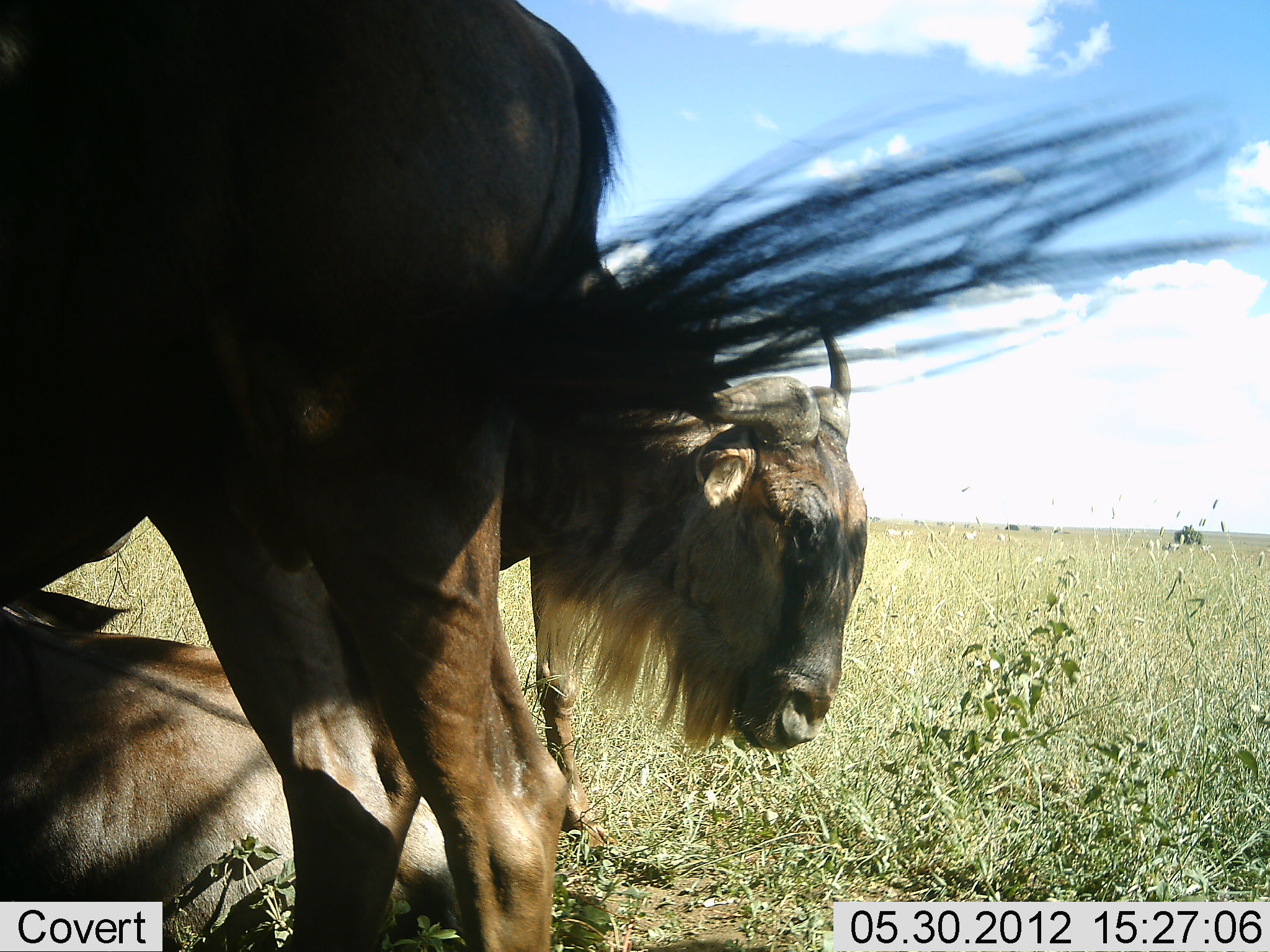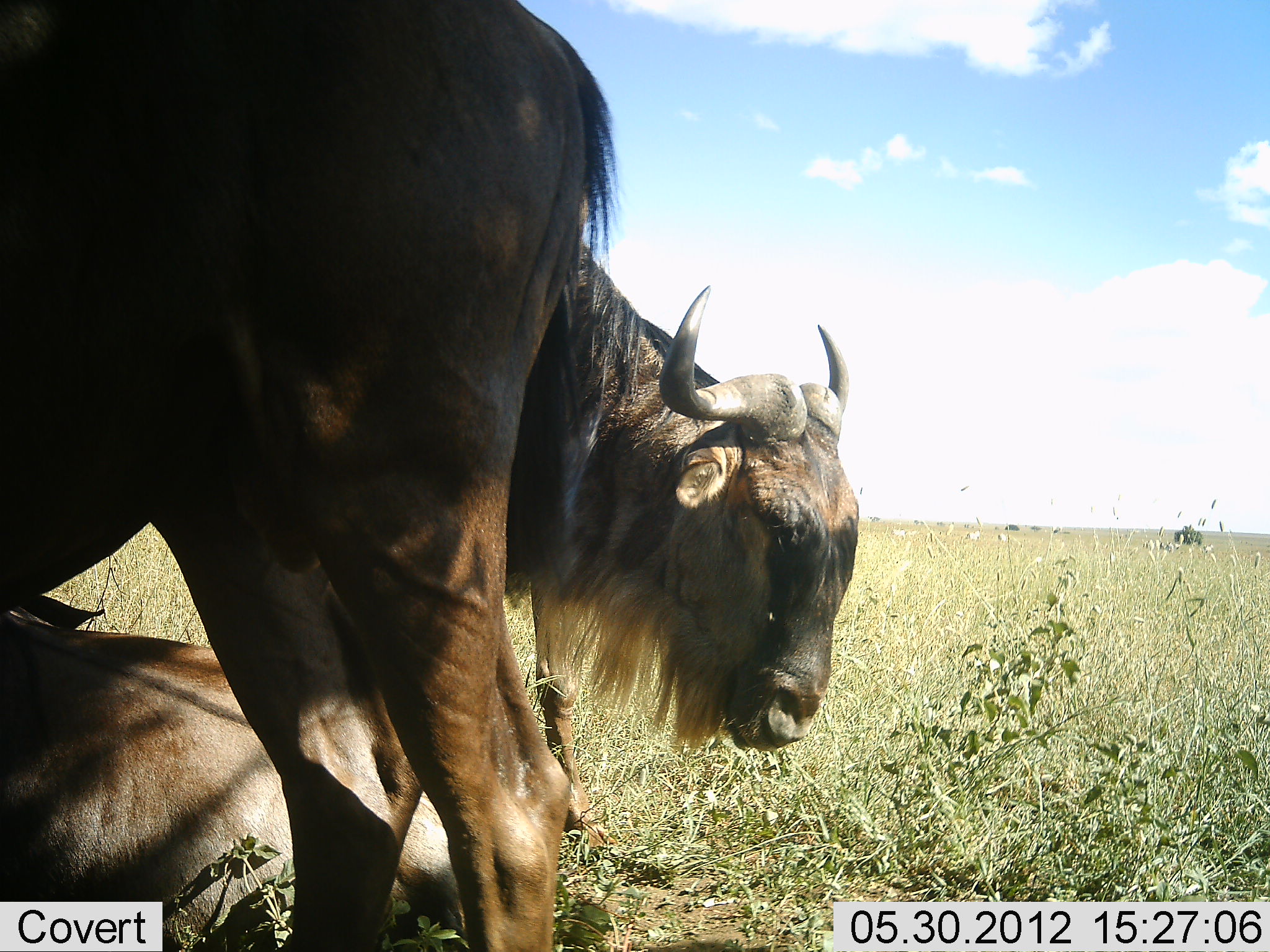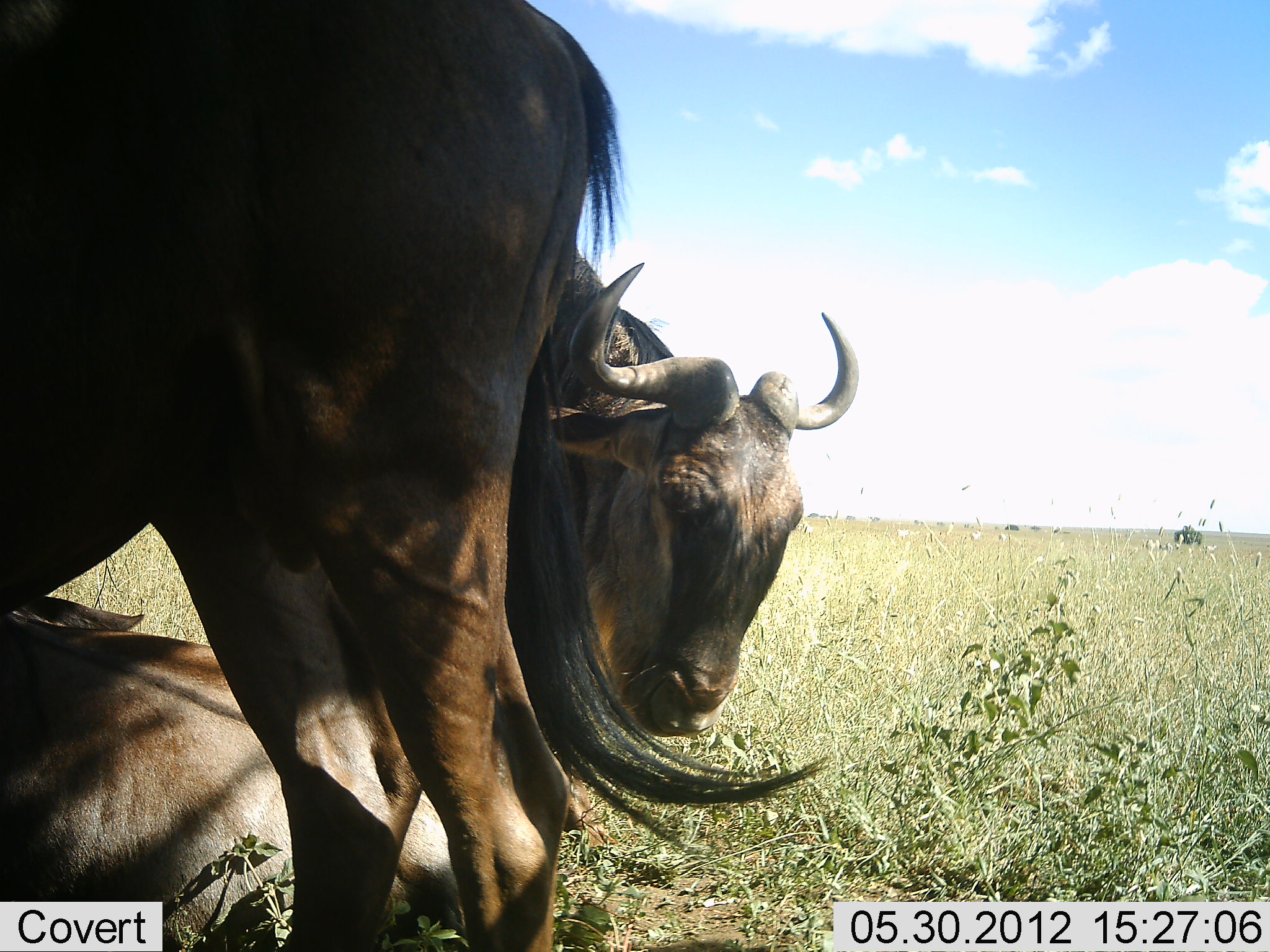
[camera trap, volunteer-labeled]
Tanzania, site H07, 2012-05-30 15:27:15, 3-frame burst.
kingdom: Animalia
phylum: Chordata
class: Mammalia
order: Artiodactyla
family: Bovidae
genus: Connochaetes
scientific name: Connochaetes taurinus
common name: blue wildebeest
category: wildebeest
Wildebeest (blue wildebeest) (Connochaetes taurinus), count 3. Behavior (volunteer vote fractions): standing 91%, resting 100%, moving 0%, interacting 0%. Young present (vote fraction): 0%. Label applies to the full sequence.